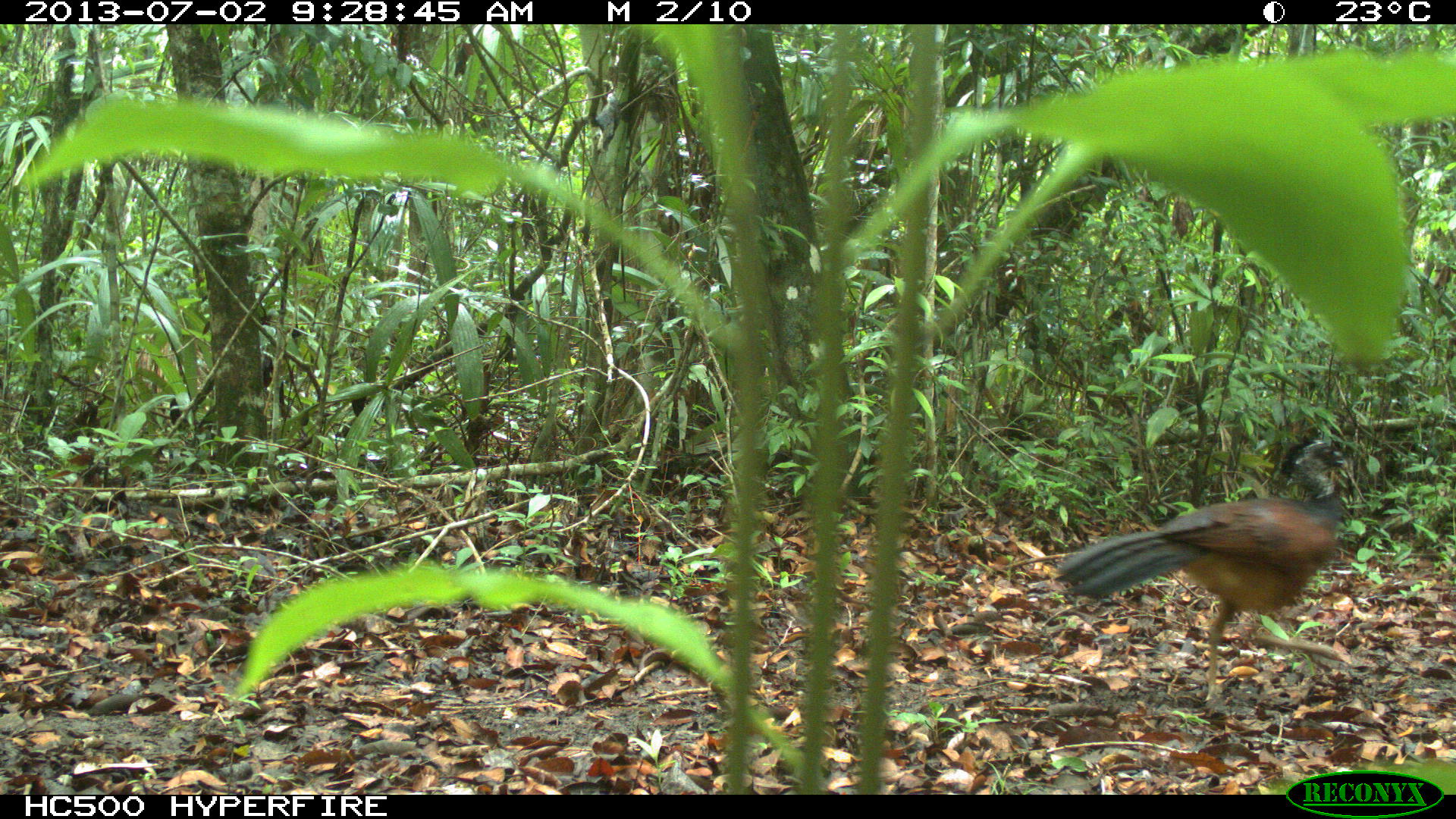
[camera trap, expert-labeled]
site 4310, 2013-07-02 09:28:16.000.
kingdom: Animalia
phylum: Chordata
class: Aves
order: Galliformes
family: Cracidae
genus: Crax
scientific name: Crax rubra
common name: great curassow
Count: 1.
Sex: female.